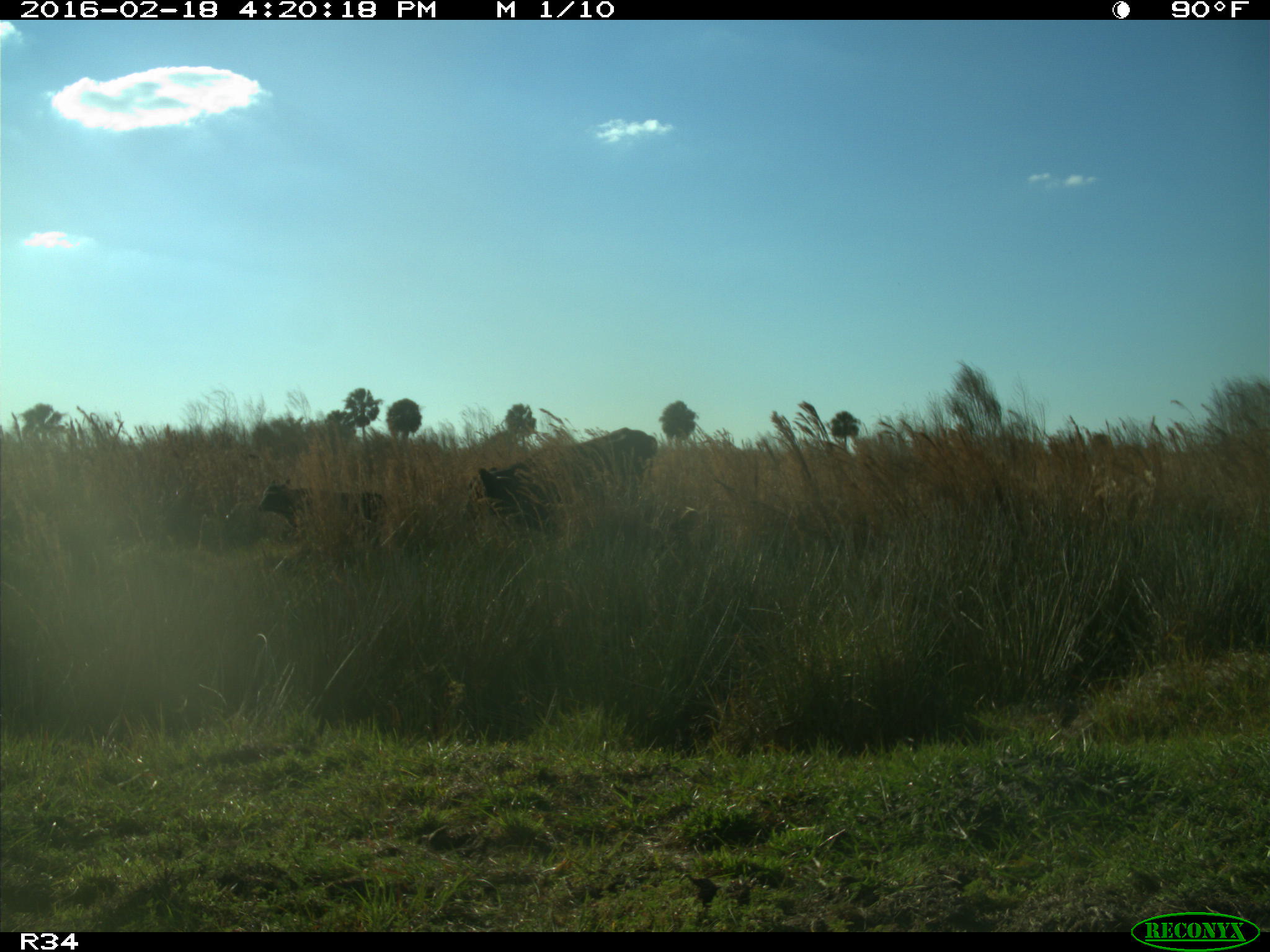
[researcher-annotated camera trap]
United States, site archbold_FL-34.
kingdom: Animalia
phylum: Chordata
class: Mammalia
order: Artiodactyla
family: Bovidae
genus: Bos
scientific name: Bos taurus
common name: domestic cow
Bos taurus (domestic cow).